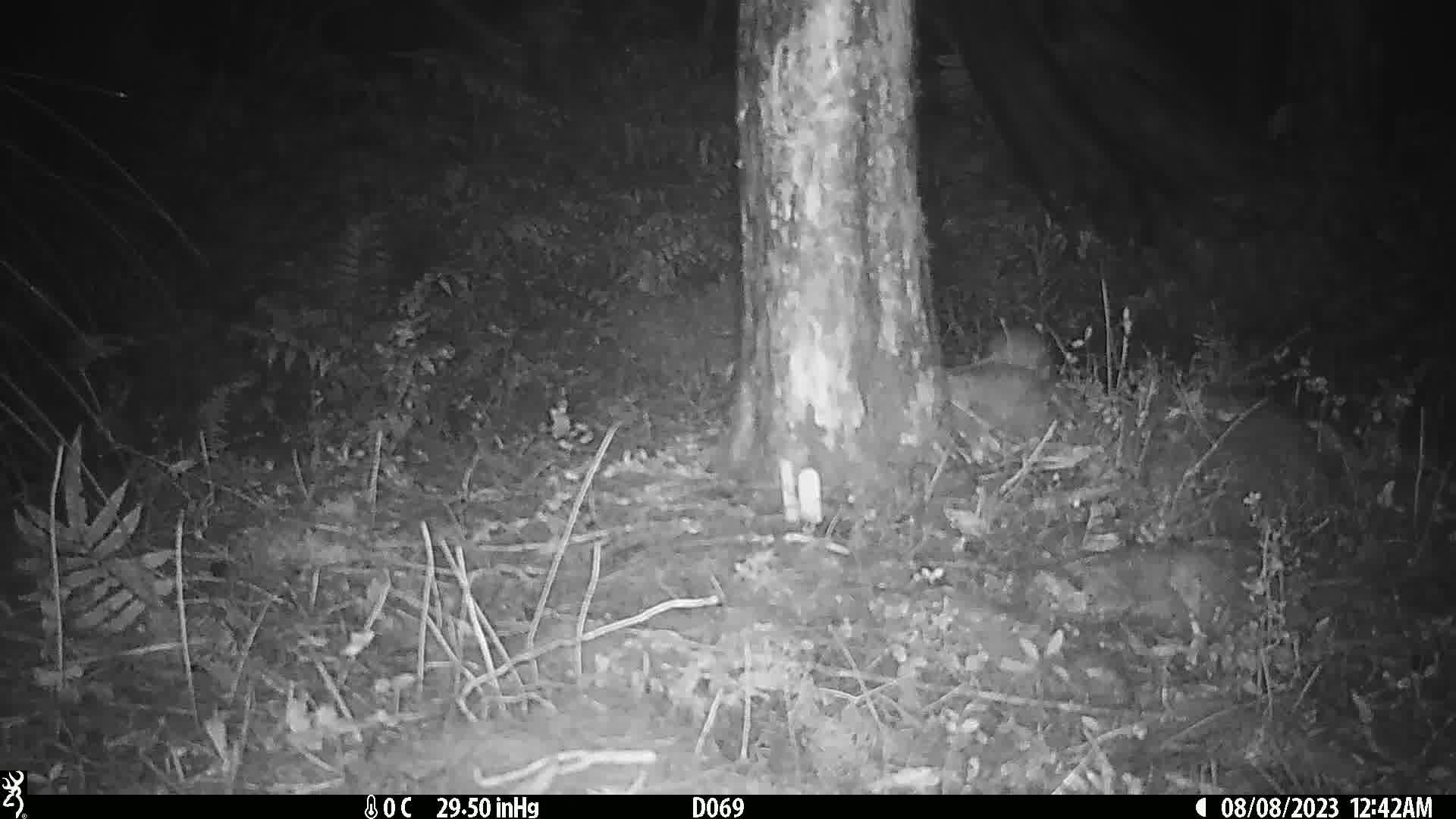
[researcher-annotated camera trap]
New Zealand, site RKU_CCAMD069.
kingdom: Animalia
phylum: Chordata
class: Mammalia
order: Rodentia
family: Muridae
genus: Rattus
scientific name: Rattus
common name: rat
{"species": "rat (Rattus)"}